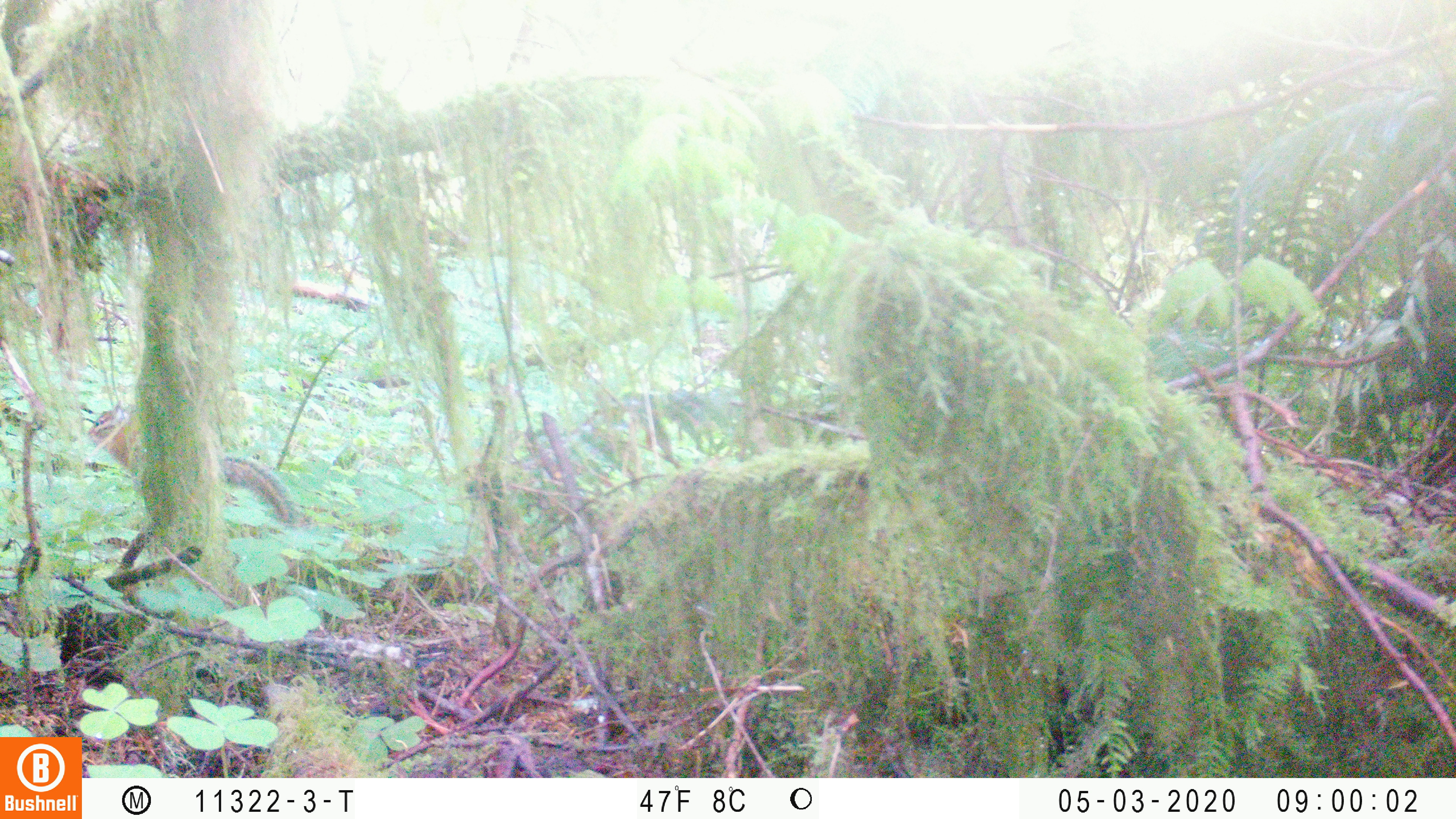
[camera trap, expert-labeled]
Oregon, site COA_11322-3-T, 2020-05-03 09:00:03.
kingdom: Animalia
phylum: Chordata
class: Mammalia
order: Rodentia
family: Sciuridae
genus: Neotamias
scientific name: Neotamias townsendii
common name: townsend's chipmunk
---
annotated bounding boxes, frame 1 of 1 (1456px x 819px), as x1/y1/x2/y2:
townsend's chipmunk: 84/399/301/530